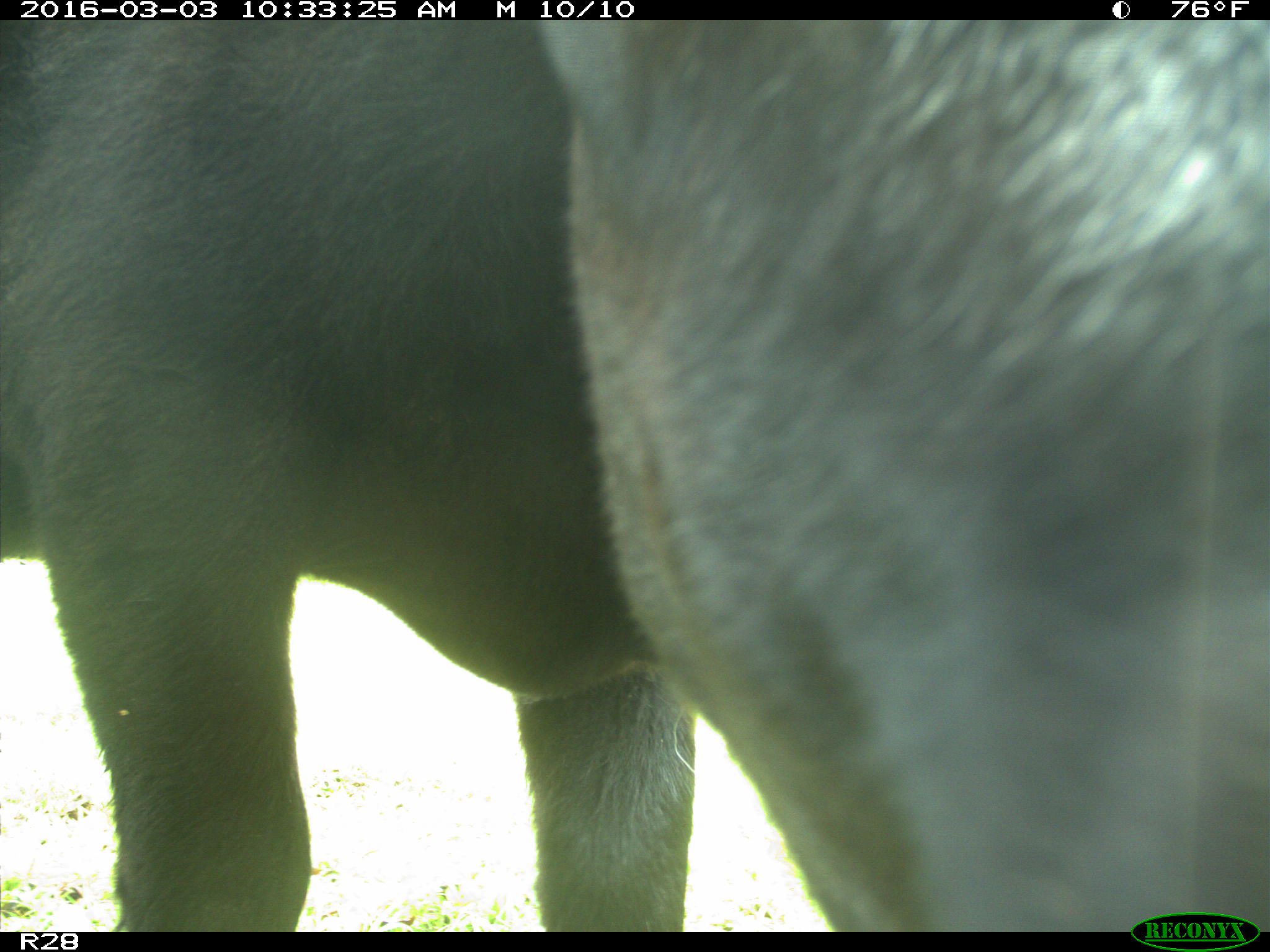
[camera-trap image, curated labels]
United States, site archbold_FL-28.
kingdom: Animalia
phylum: Chordata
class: Mammalia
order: Artiodactyla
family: Bovidae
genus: Bos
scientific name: Bos taurus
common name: domestic cow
Bos taurus (domestic cow).